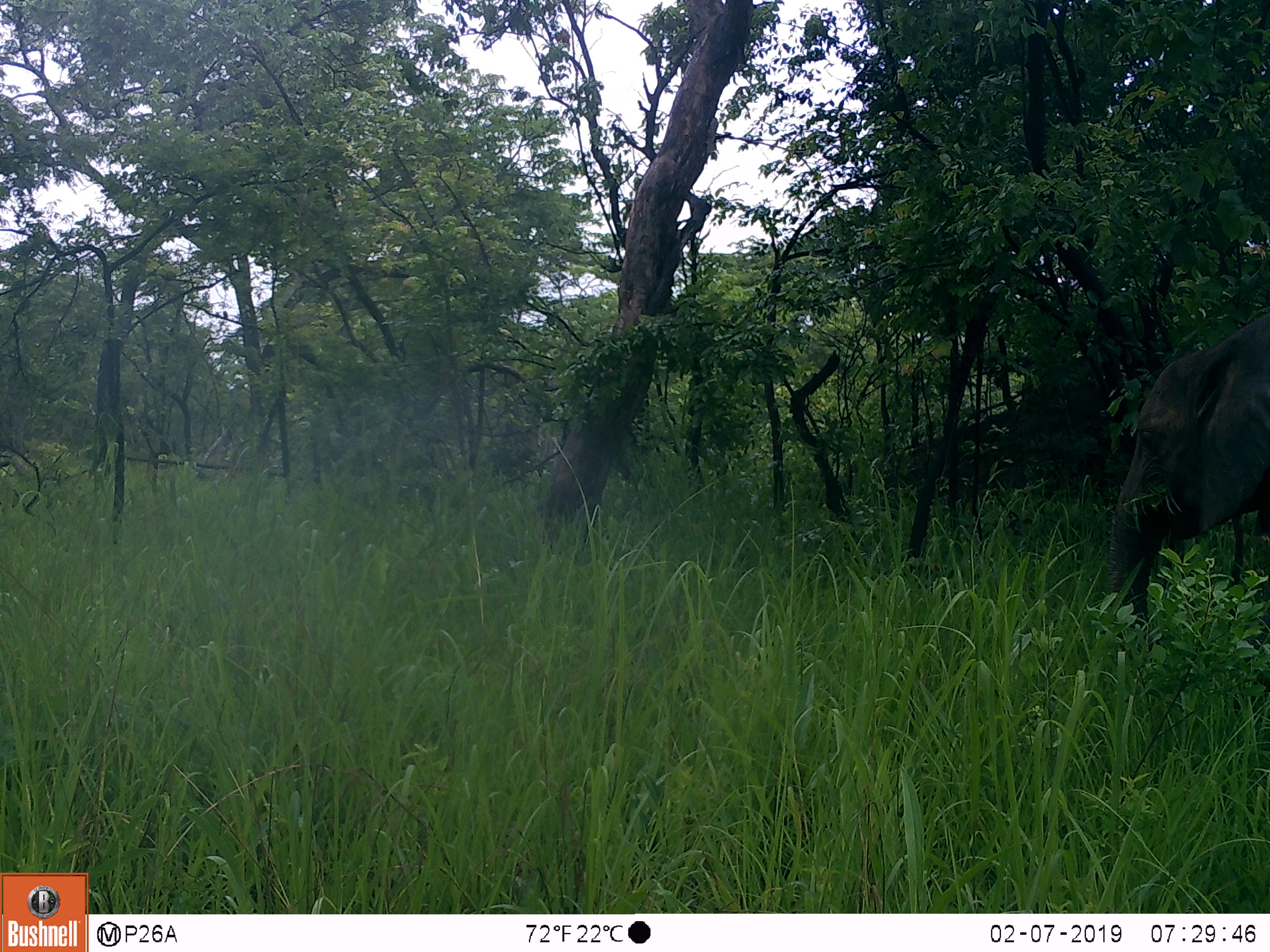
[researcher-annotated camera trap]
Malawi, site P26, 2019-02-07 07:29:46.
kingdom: Animalia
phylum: Chordata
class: Mammalia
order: Proboscidea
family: Elephantidae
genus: Loxodonta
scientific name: Loxodonta africana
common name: african savanna elephant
African savanna elephant (Loxodonta africana), count 1.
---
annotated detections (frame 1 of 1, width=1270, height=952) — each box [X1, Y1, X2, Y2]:
african savanna elephant: [1101, 318, 1266, 629]